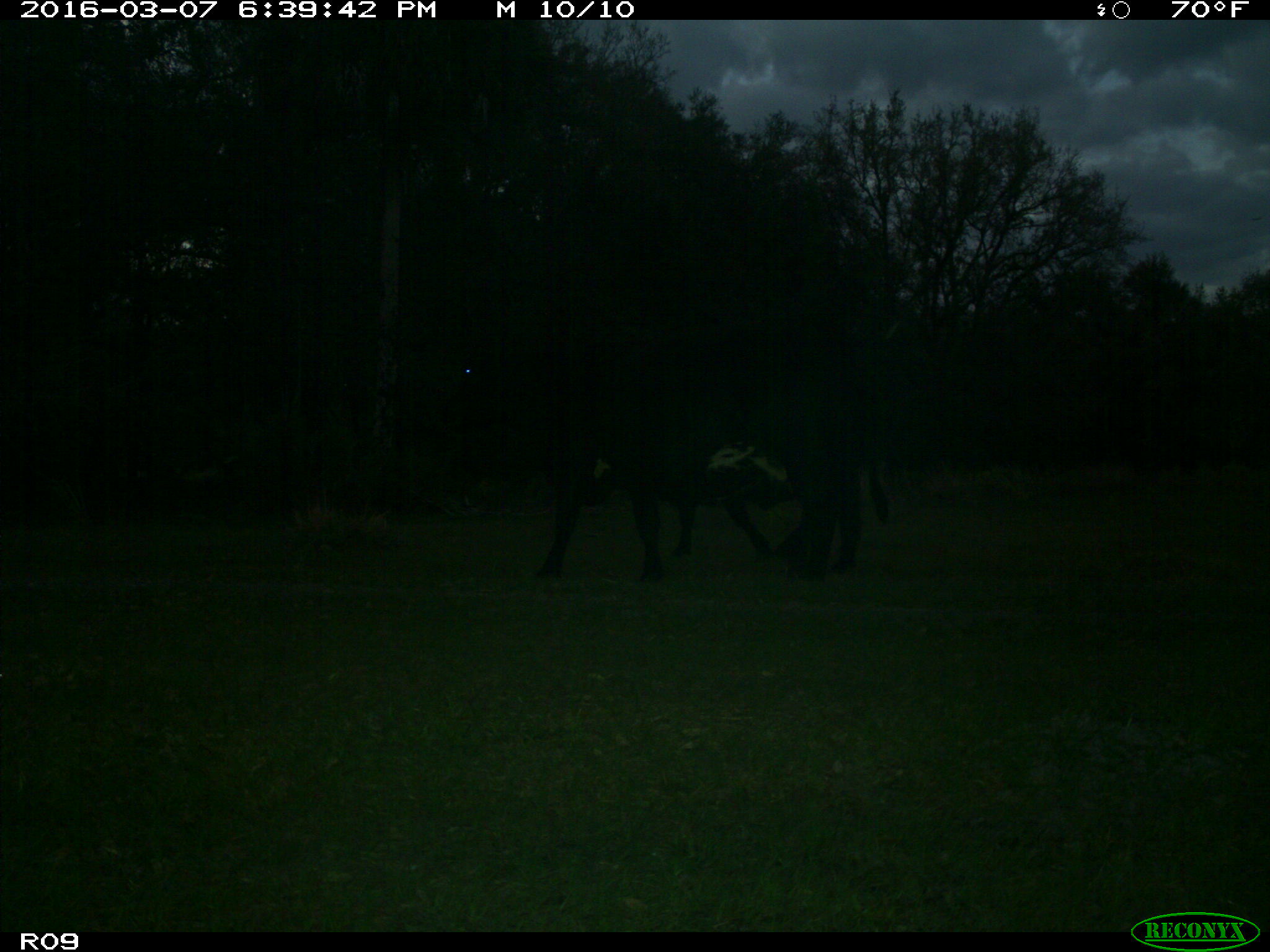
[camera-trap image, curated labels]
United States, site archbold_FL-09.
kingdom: Animalia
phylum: Chordata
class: Mammalia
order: Artiodactyla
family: Bovidae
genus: Bos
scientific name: Bos taurus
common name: domestic cow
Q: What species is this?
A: Bos taurus (domestic cow).